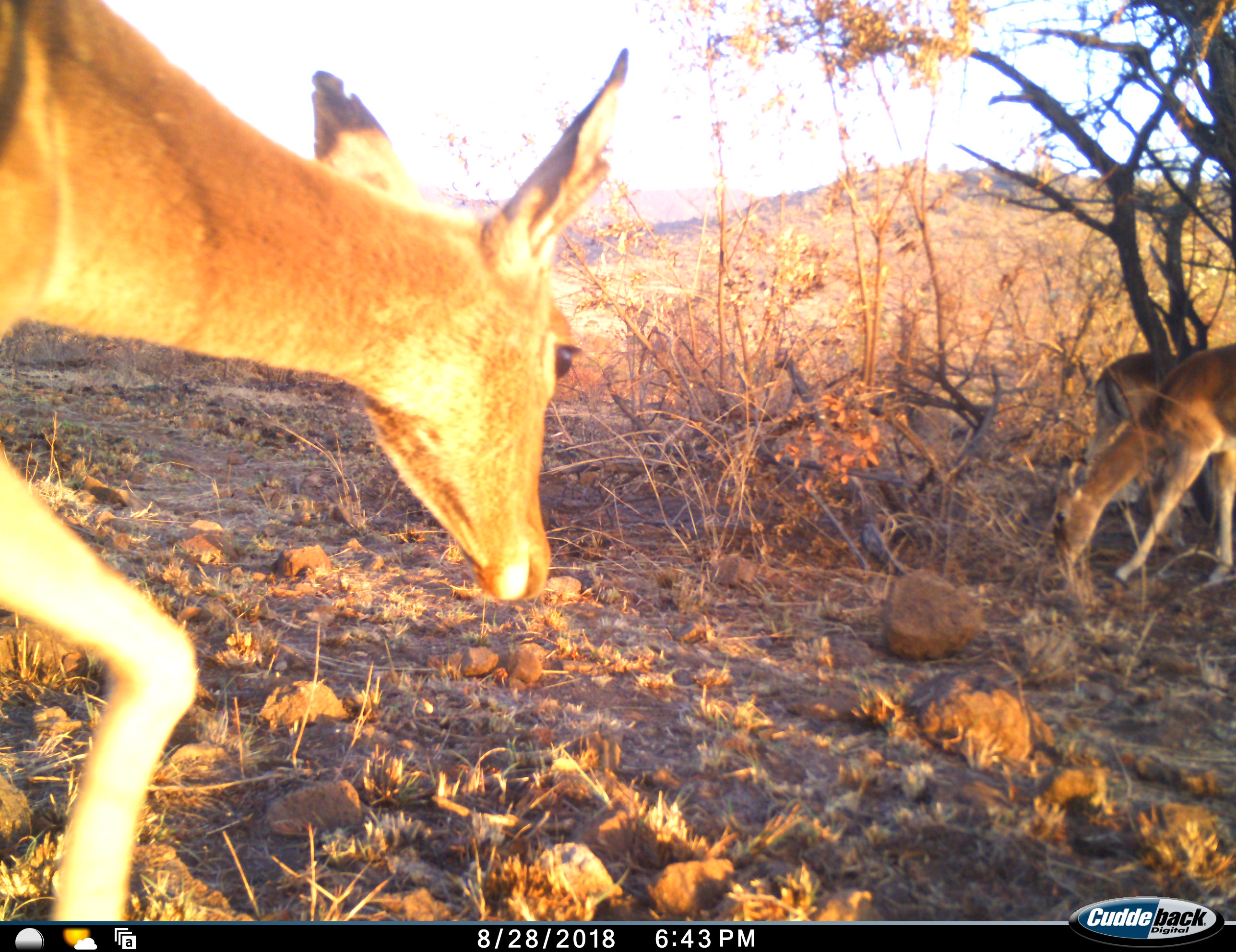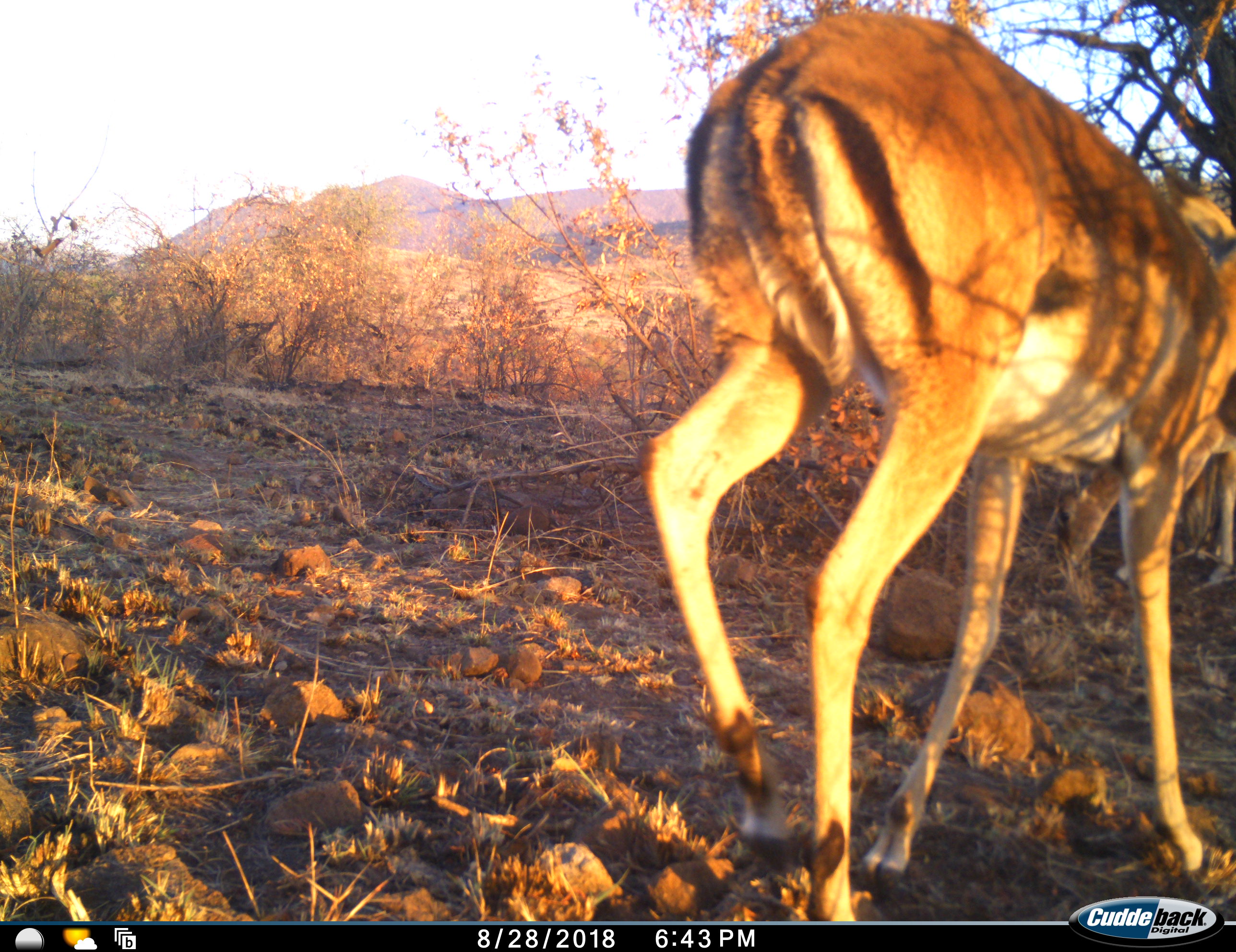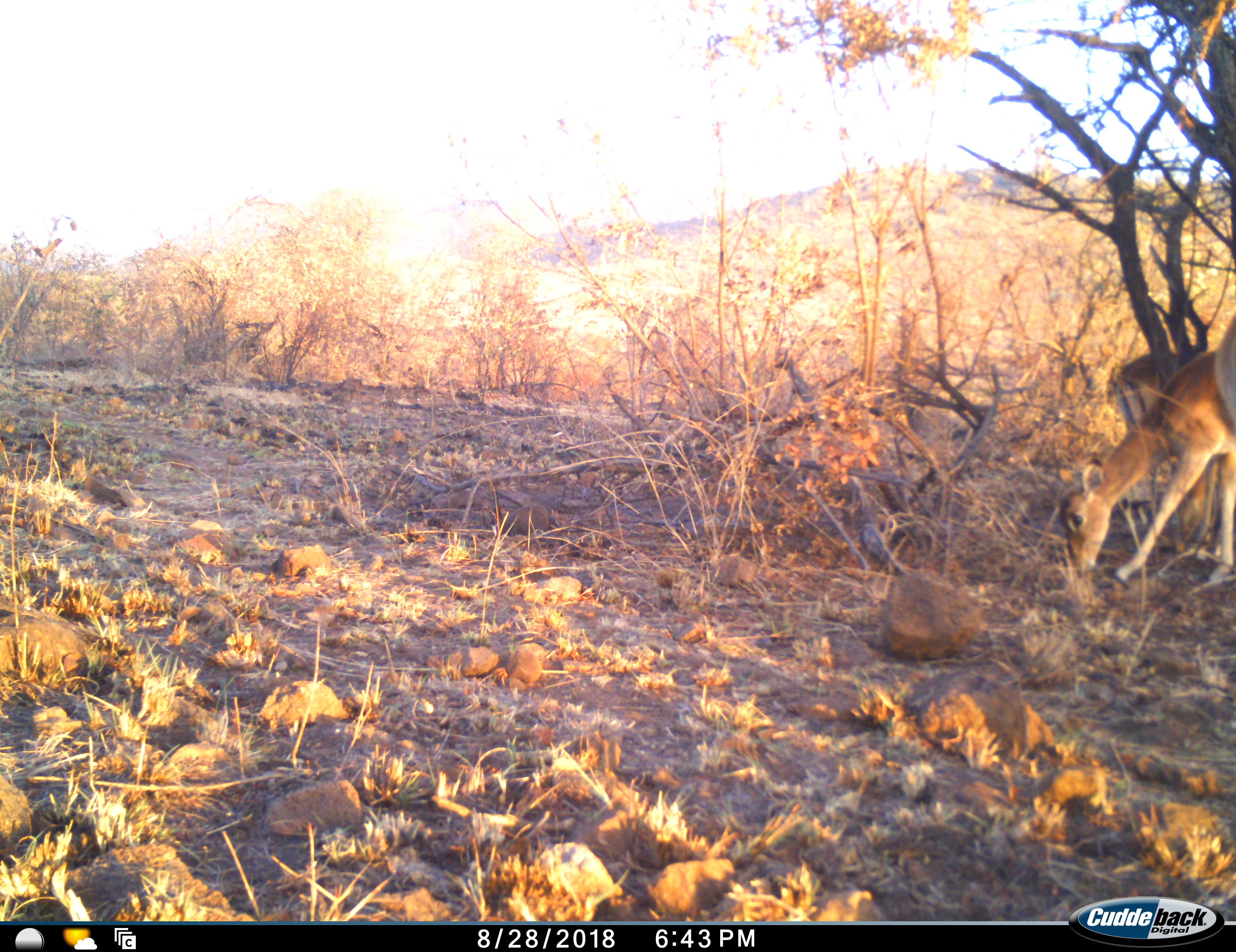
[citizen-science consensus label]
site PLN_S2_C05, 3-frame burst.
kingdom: Animalia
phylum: Chordata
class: Mammalia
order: Artiodactyla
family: Bovidae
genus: Aepyceros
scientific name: Aepyceros melampus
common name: impala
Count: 3.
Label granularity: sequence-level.